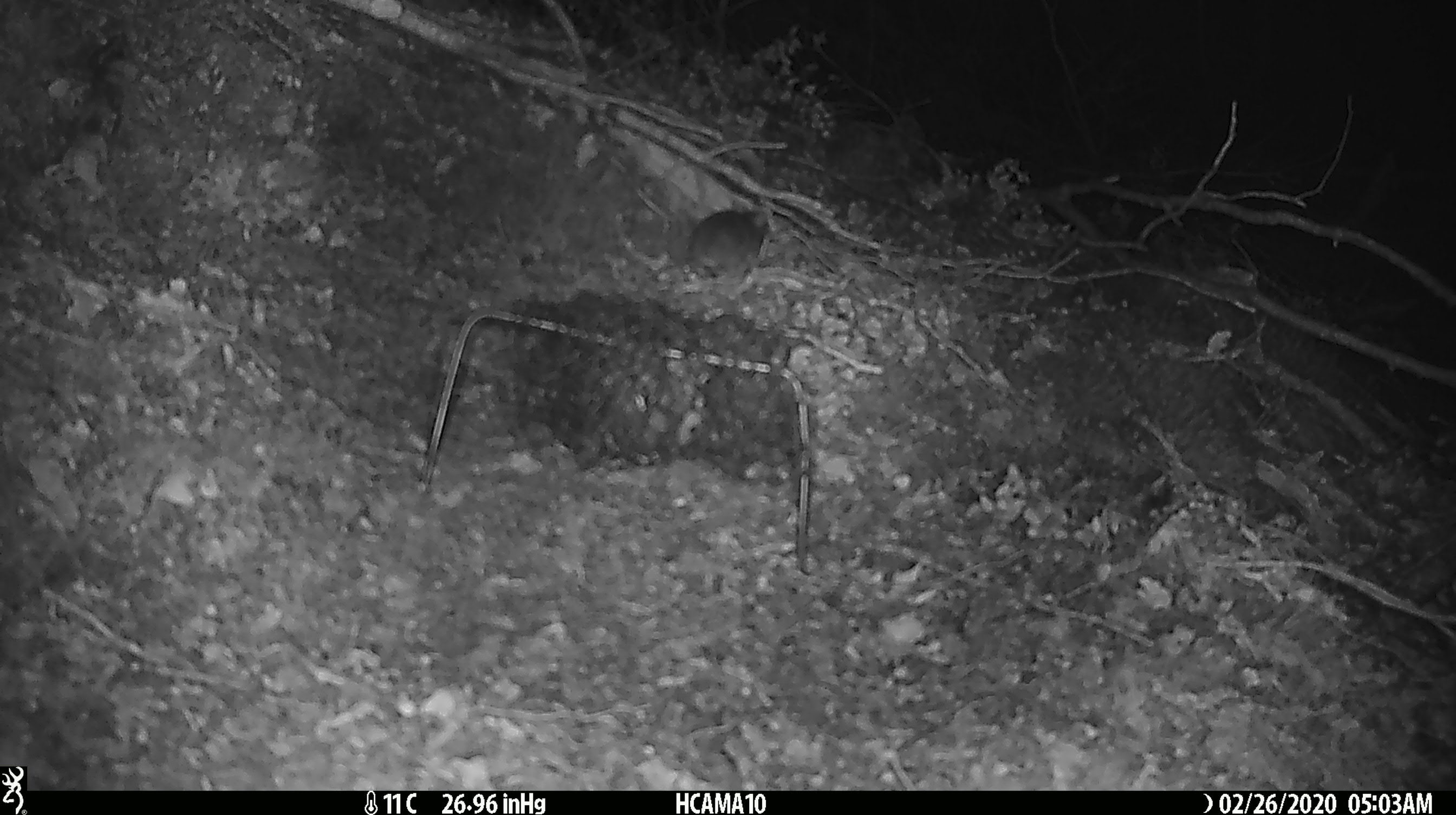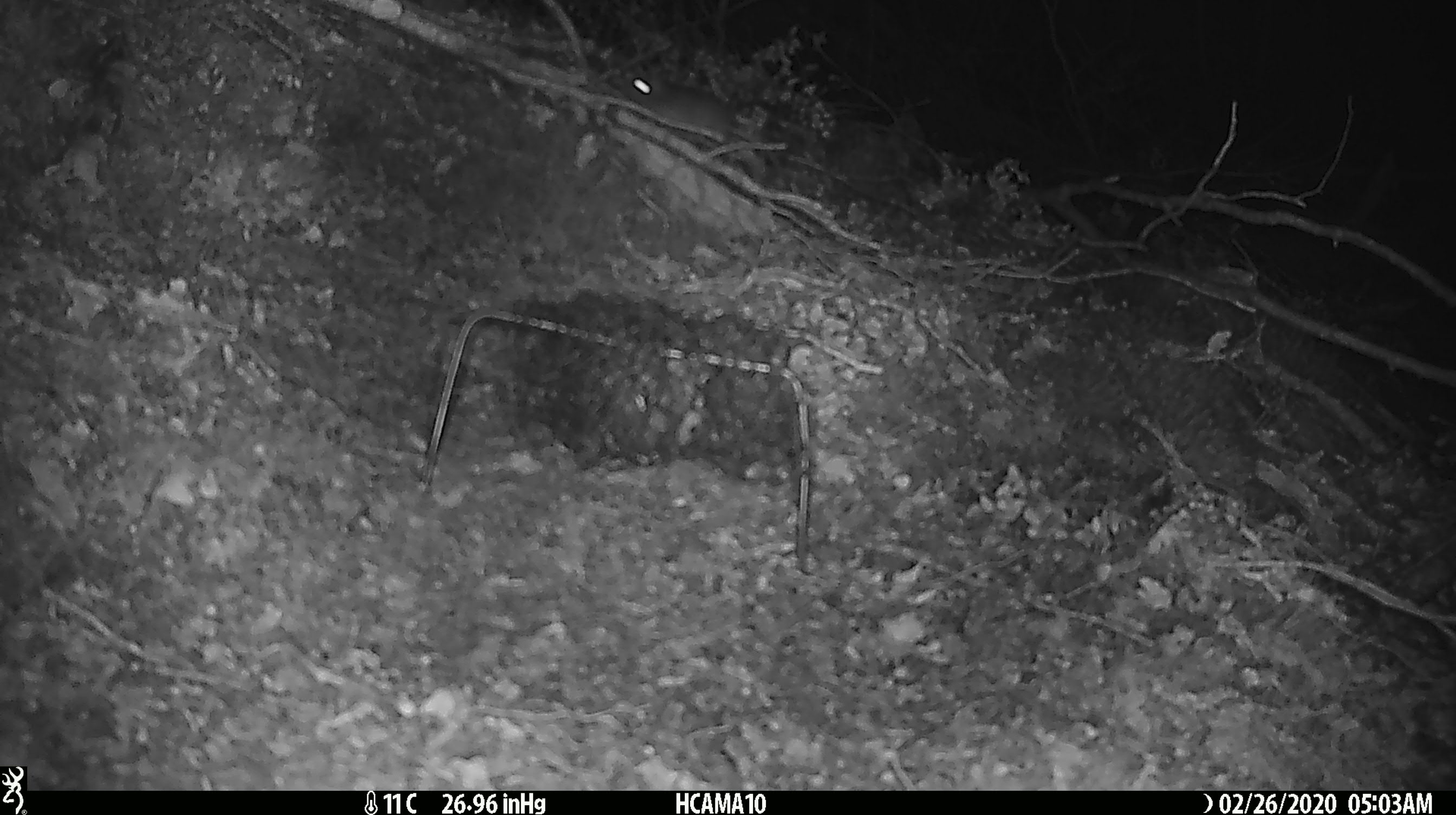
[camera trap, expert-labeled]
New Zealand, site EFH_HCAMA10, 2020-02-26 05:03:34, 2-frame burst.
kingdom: Animalia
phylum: Chordata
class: Mammalia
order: Rodentia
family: Muridae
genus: Mus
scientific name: Mus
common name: mouse